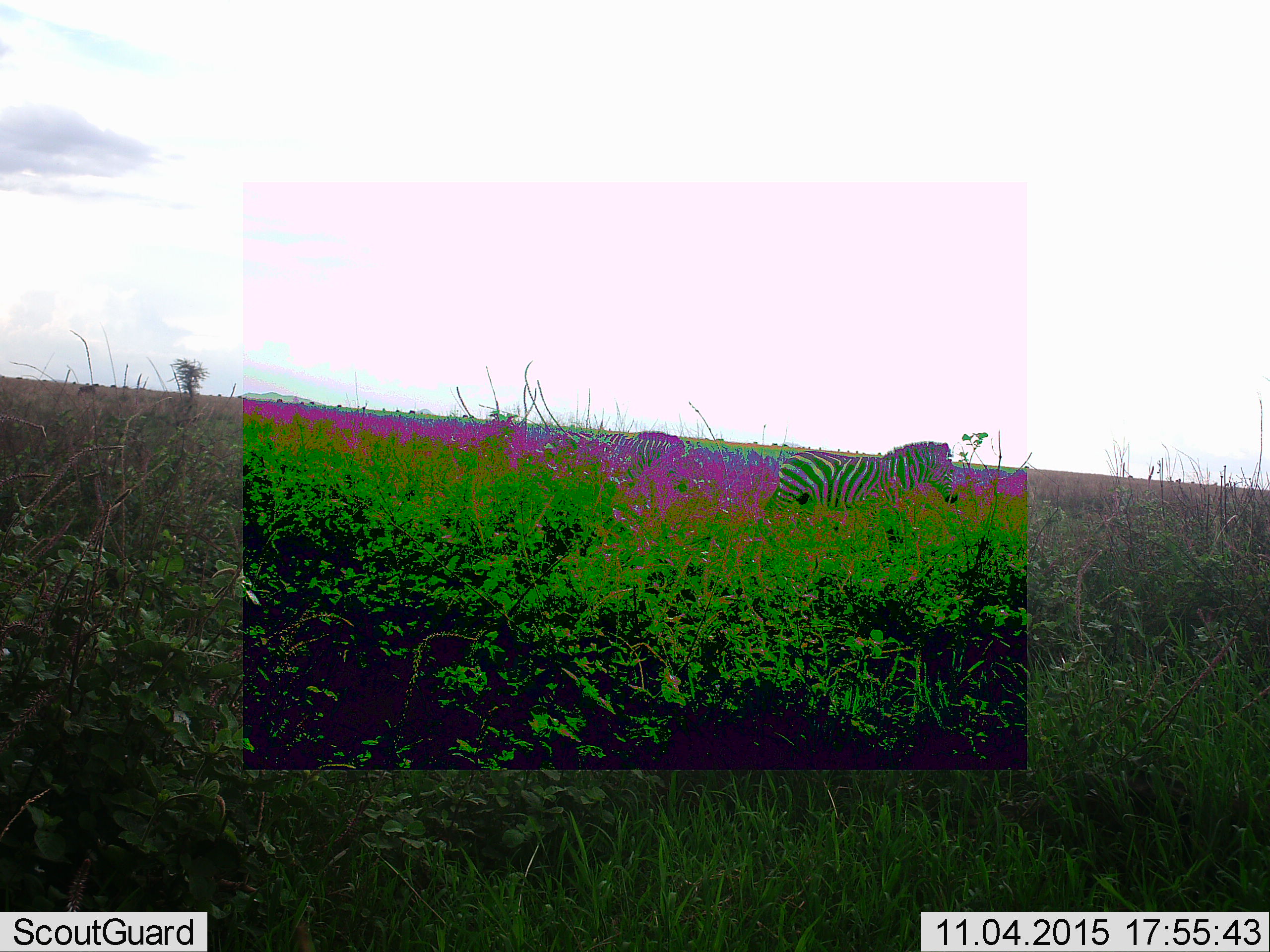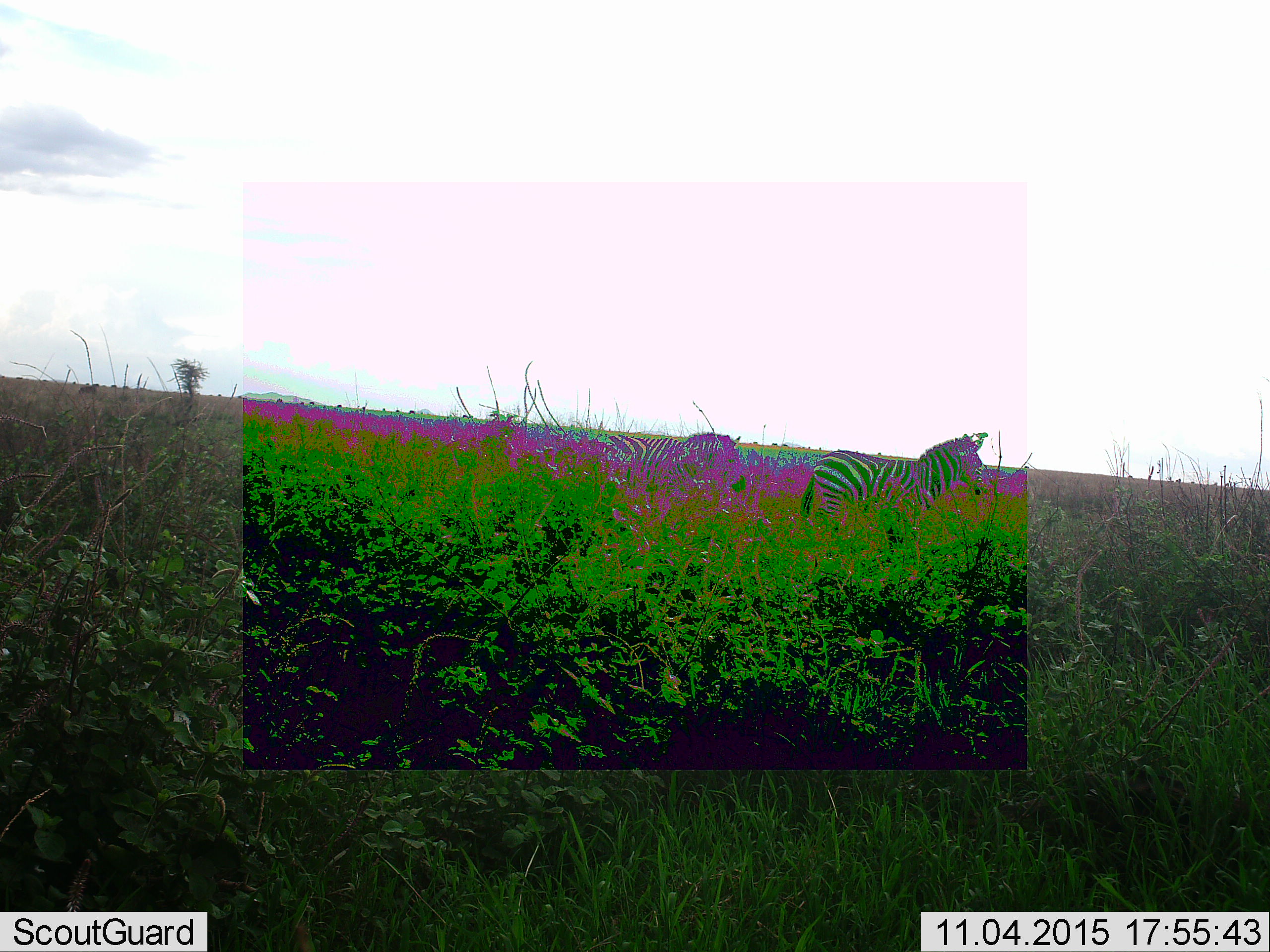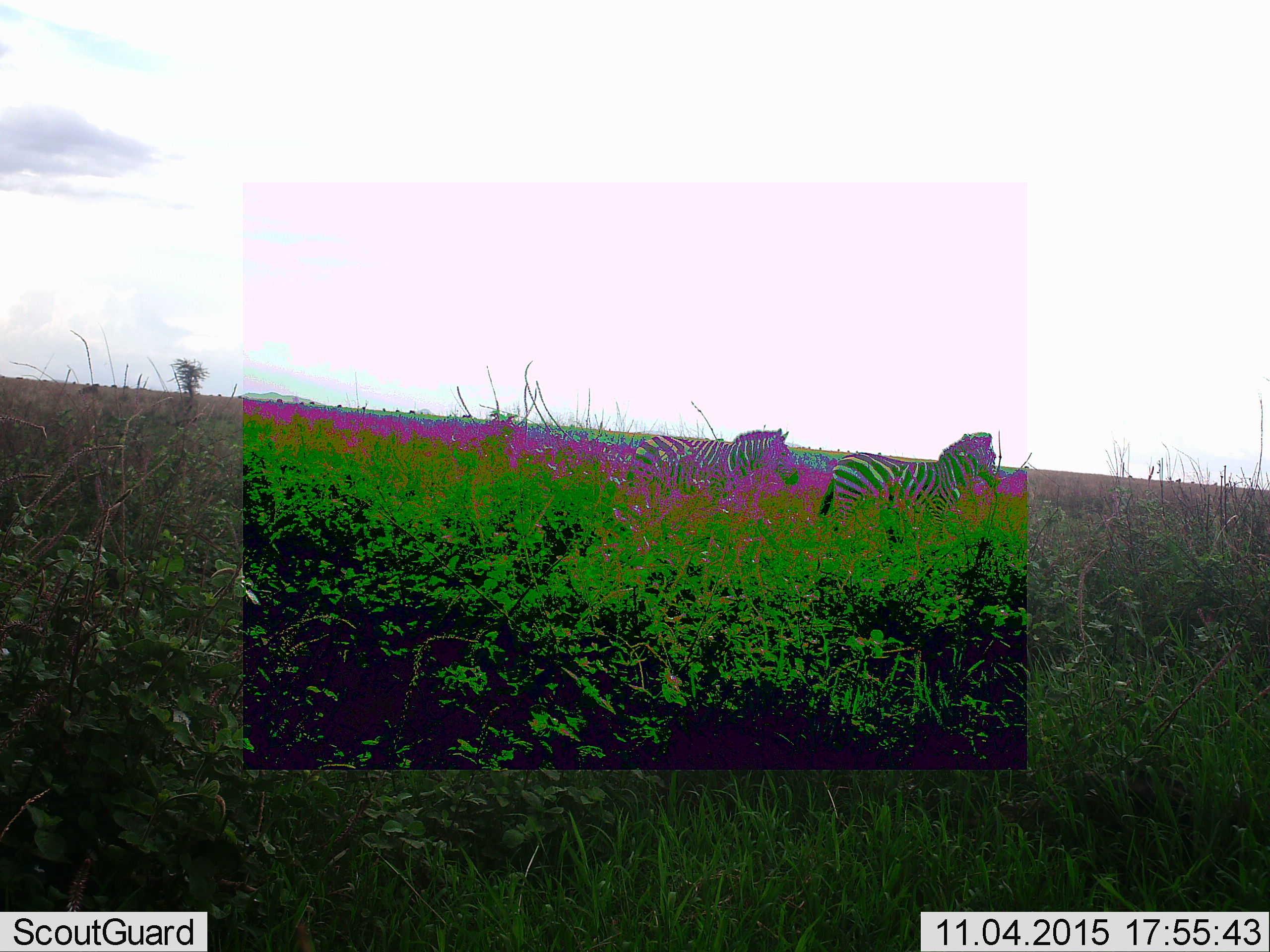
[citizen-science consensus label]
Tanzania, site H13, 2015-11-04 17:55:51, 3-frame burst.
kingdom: Animalia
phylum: Chordata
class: Mammalia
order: Perissodactyla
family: Equidae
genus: Equus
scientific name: Equus quagga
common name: plains zebra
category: zebra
Zebra (plains zebra) (Equus quagga), count 2. Behavior (volunteer vote fractions): standing 30%, resting 0%, moving 90%, interacting 10%. Young present (vote fraction): 0%. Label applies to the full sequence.